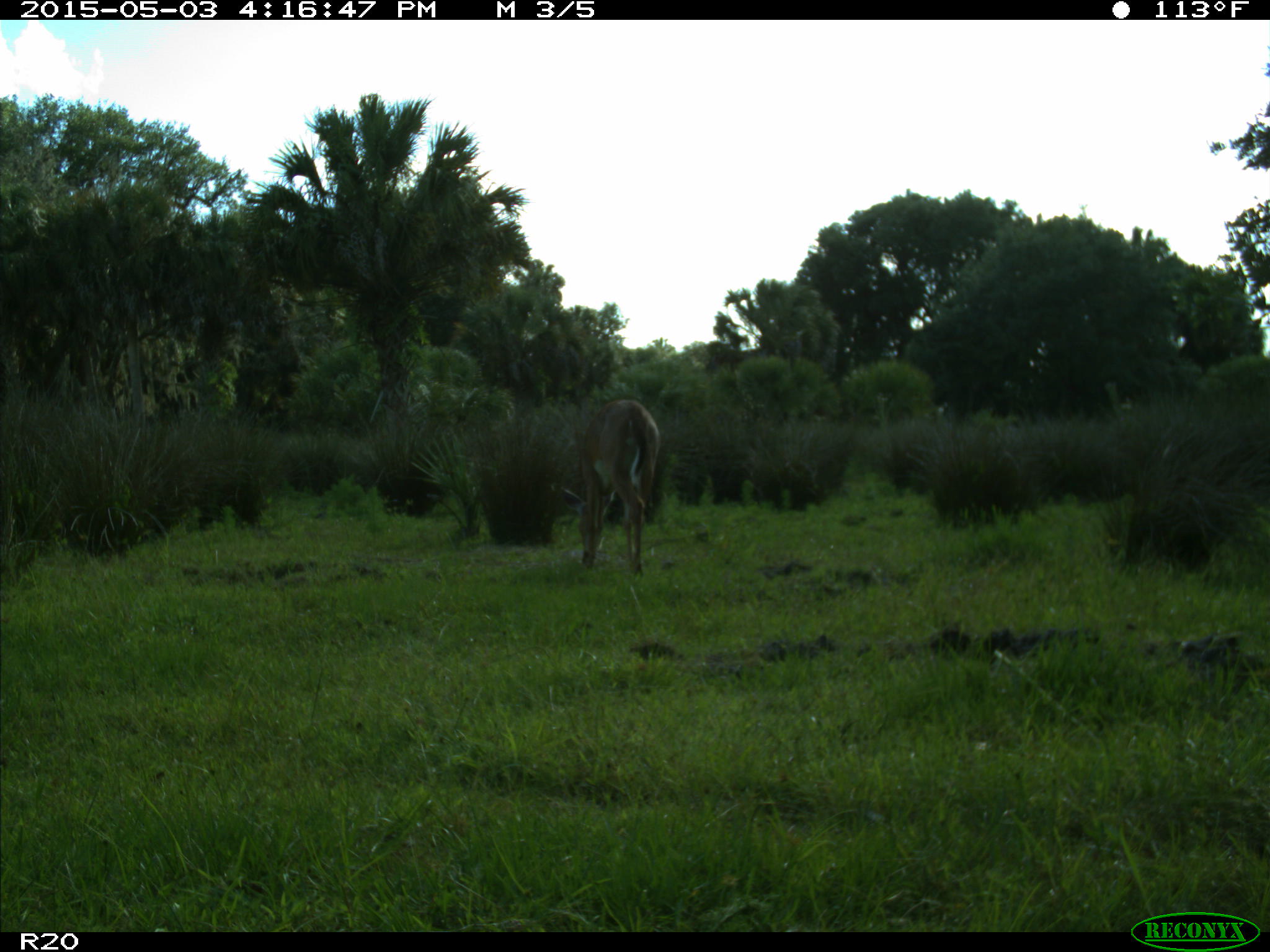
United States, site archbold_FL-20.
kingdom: Animalia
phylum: Chordata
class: Mammalia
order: Artiodactyla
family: Cervidae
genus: Odocoileus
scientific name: Odocoileus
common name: deer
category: unidentified deer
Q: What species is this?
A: Unidentified deer (deer) (Odocoileus).